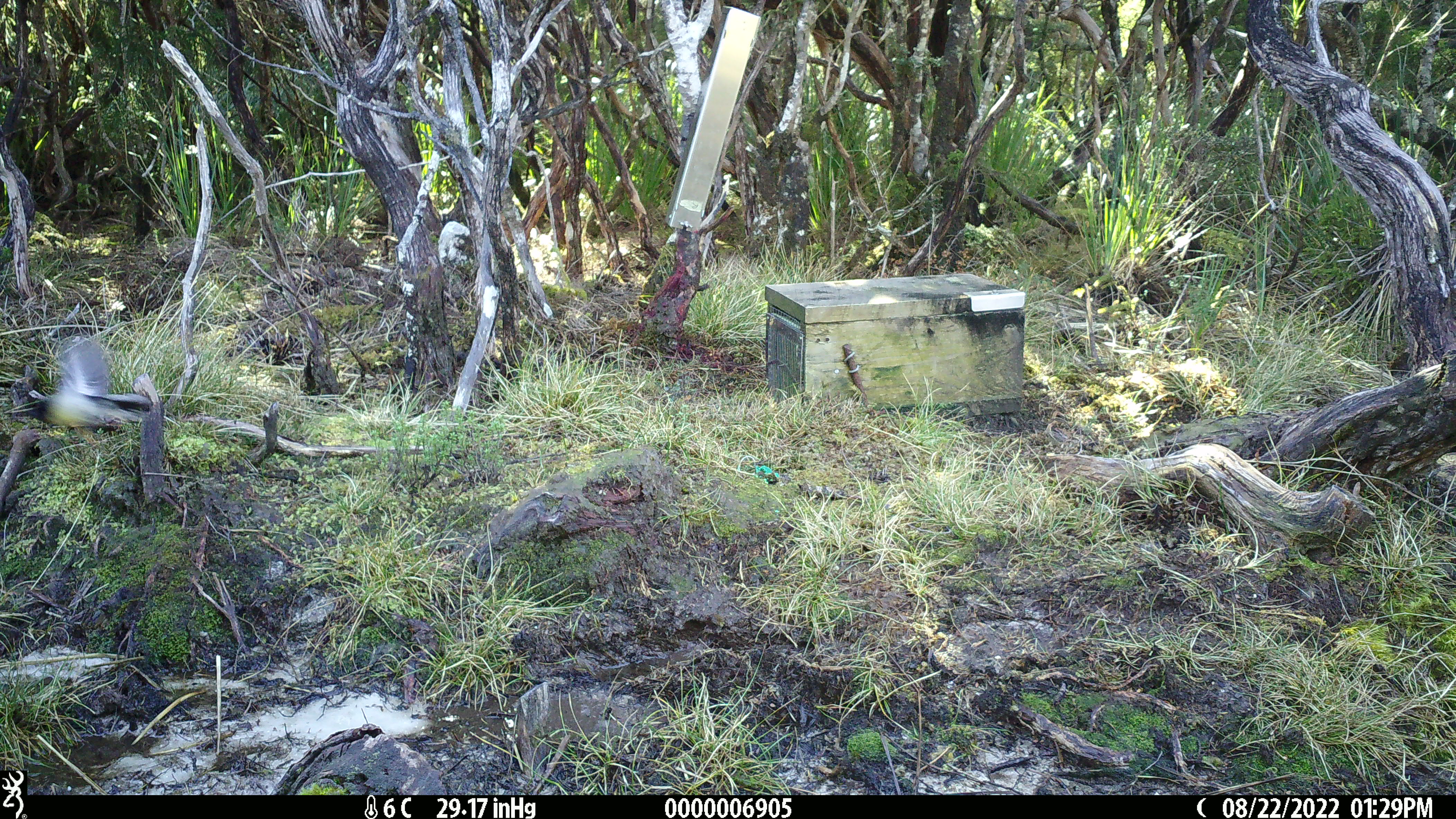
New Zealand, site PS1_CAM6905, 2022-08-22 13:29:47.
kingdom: Animalia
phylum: Chordata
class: Aves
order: Passeriformes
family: Petroicidae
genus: Petroica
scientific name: Petroica macrocephala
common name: tomtit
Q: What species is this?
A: Tomtit (Petroica macrocephala).